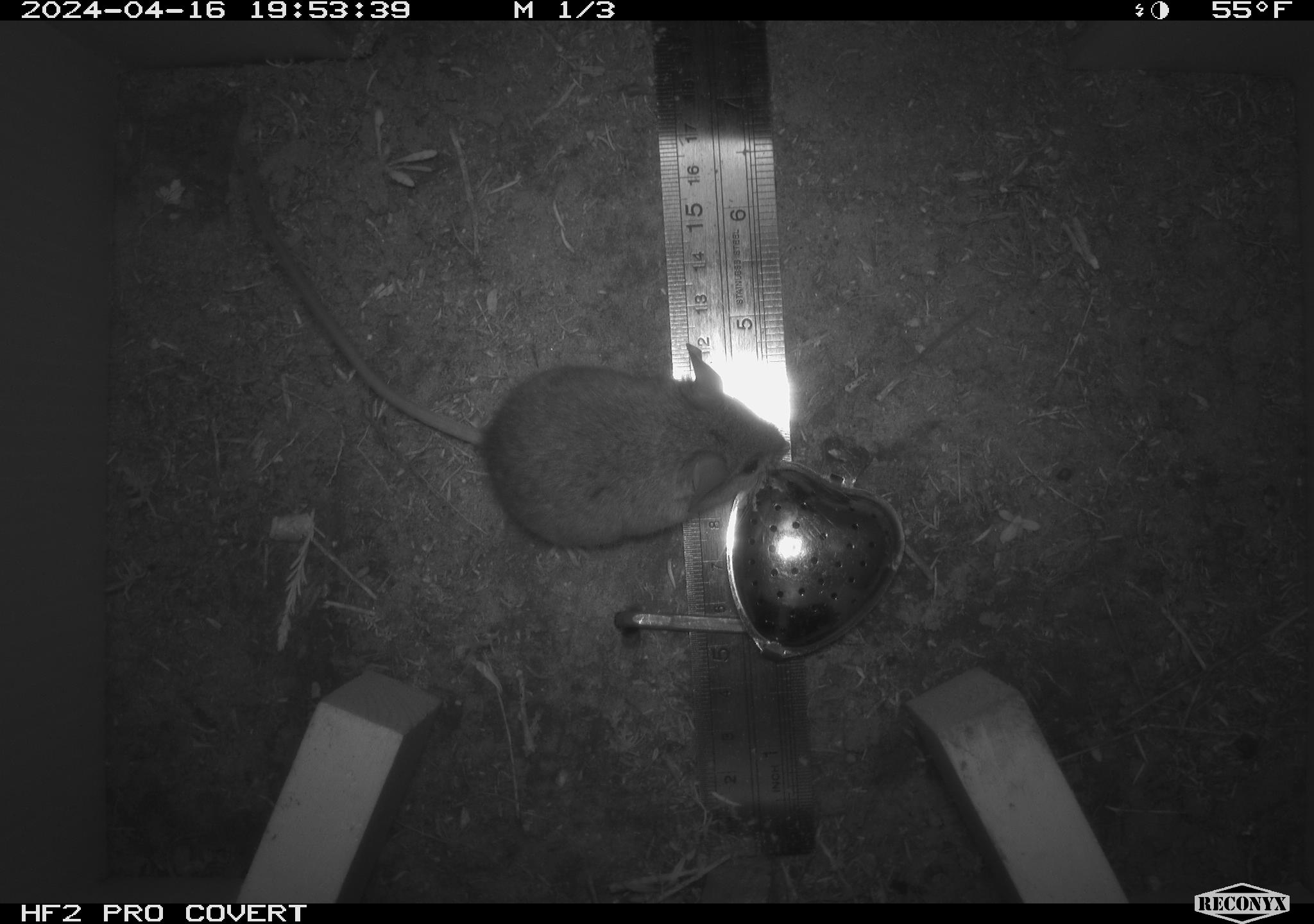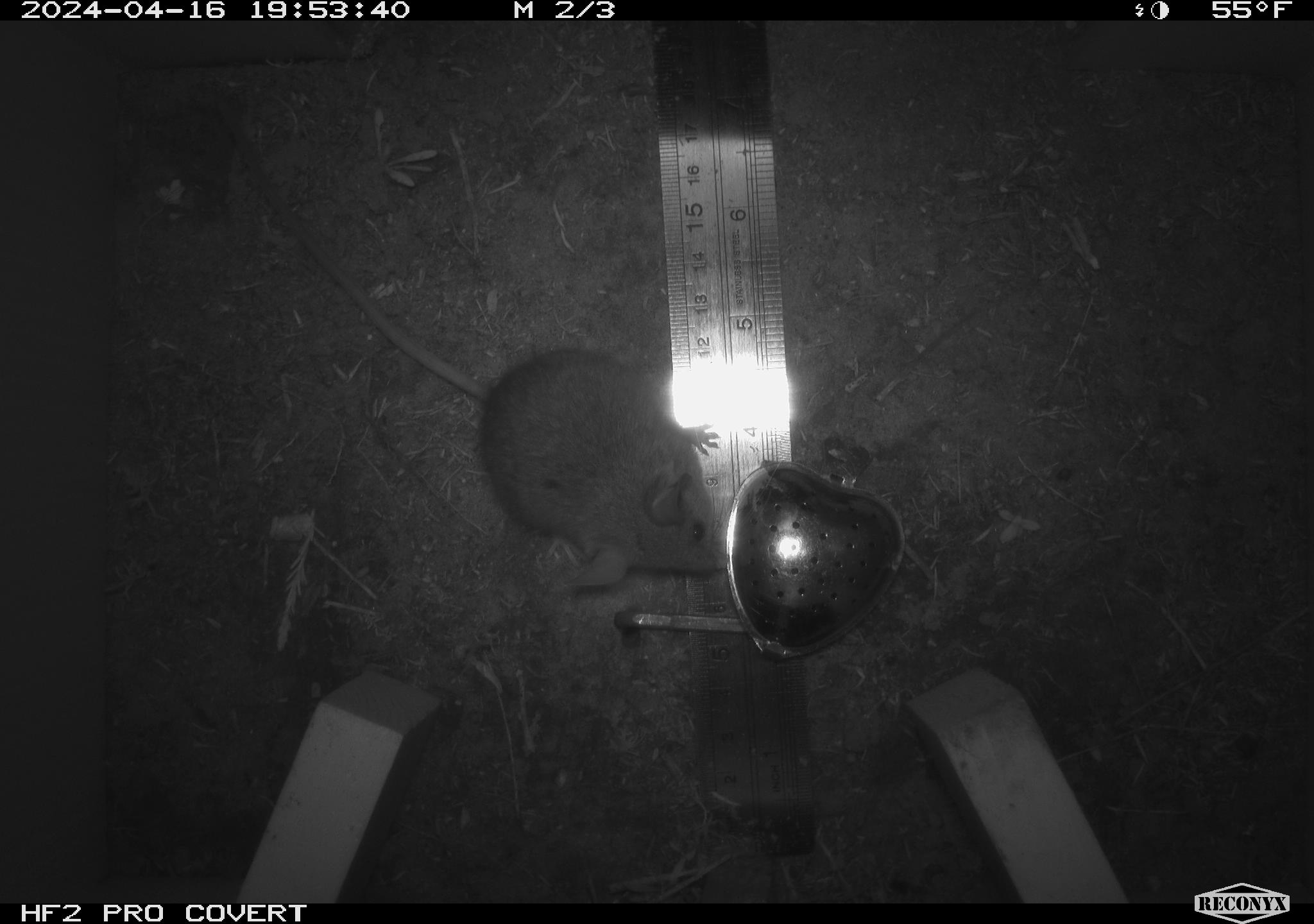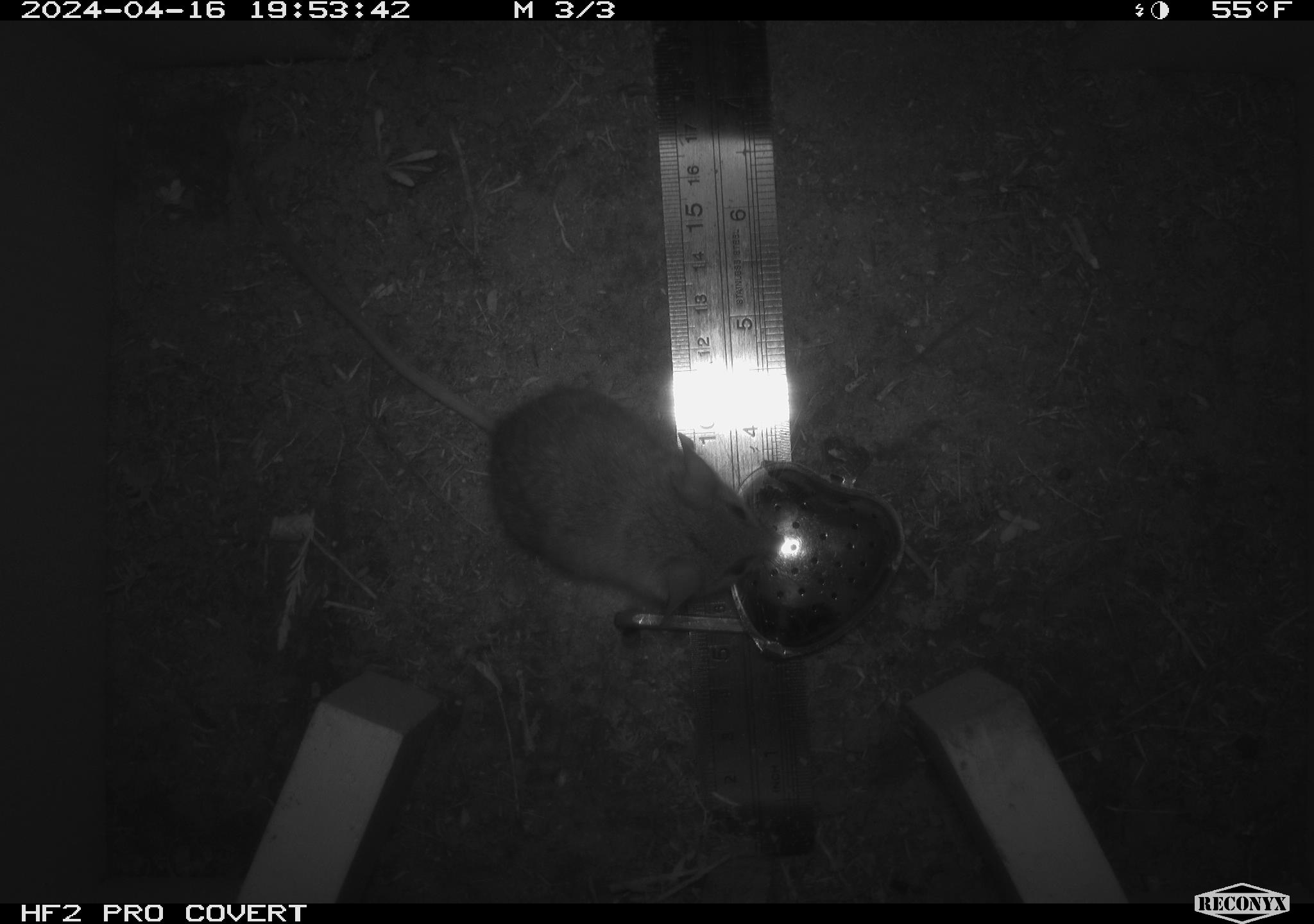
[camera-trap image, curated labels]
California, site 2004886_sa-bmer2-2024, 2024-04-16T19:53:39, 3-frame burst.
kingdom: Animalia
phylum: Chordata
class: Mammalia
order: Rodentia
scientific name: Rodentia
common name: mouse species